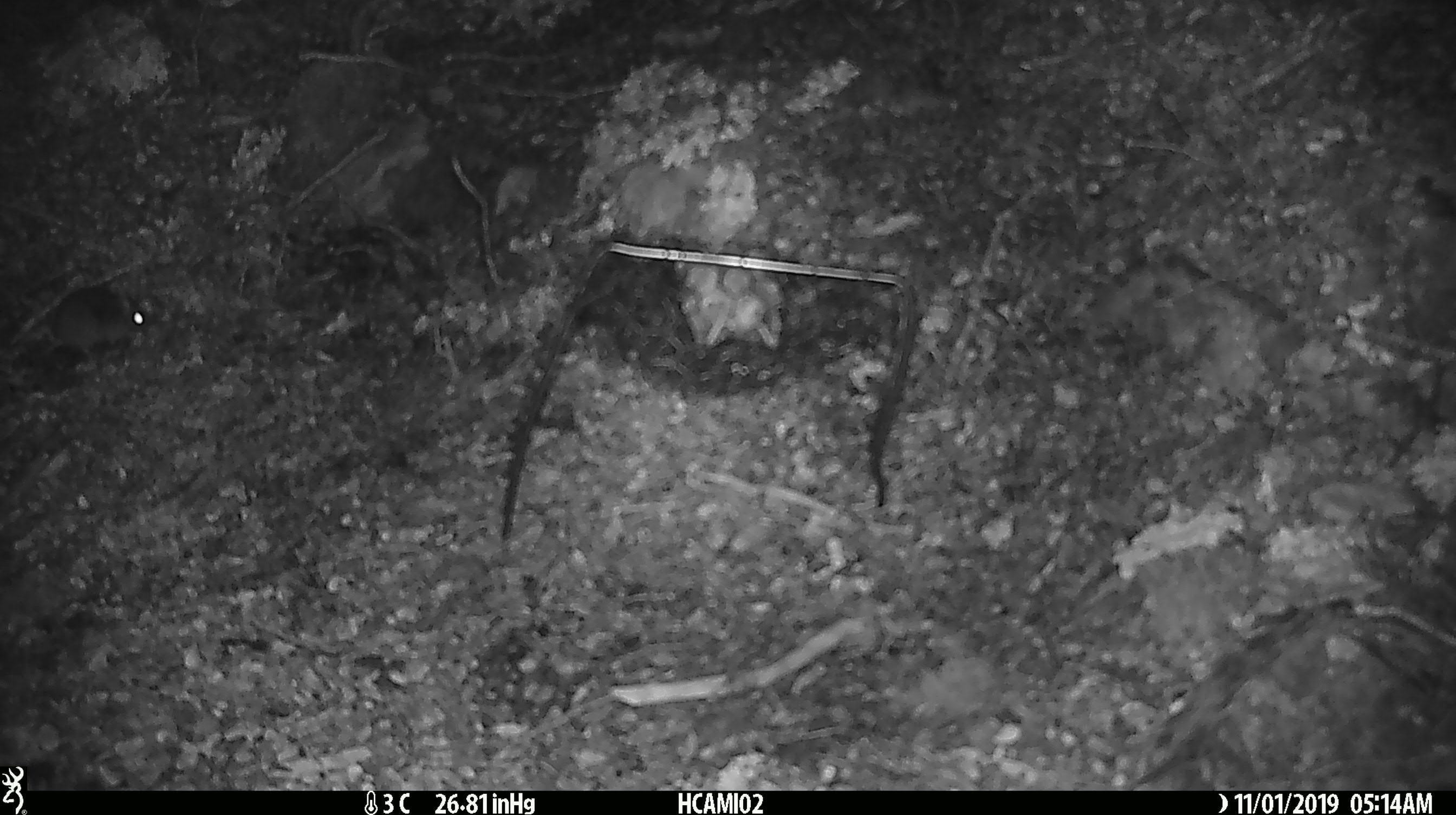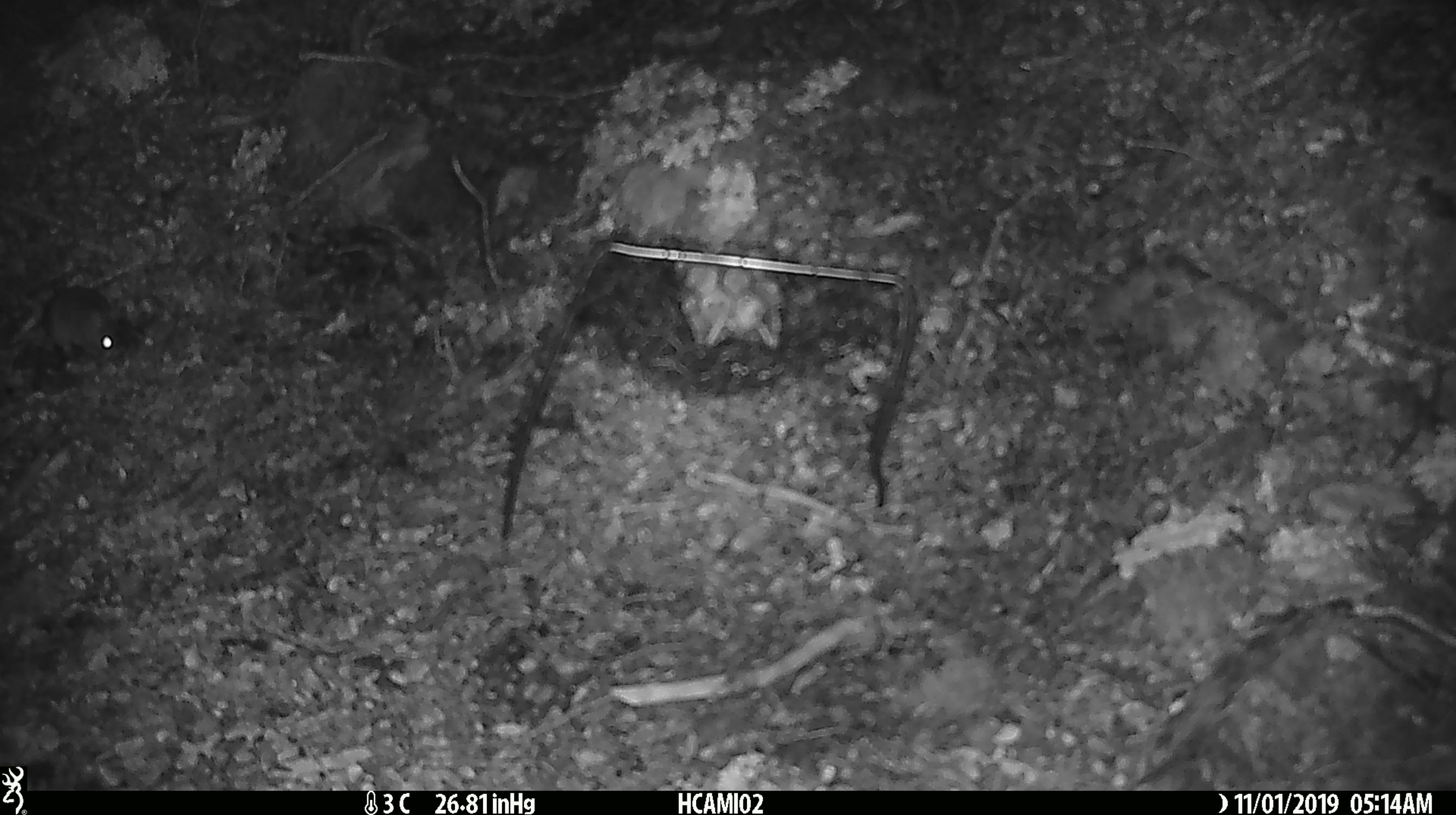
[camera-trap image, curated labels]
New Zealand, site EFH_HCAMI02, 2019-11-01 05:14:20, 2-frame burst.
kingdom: Animalia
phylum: Chordata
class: Mammalia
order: Rodentia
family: Muridae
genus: Mus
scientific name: Mus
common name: mouse